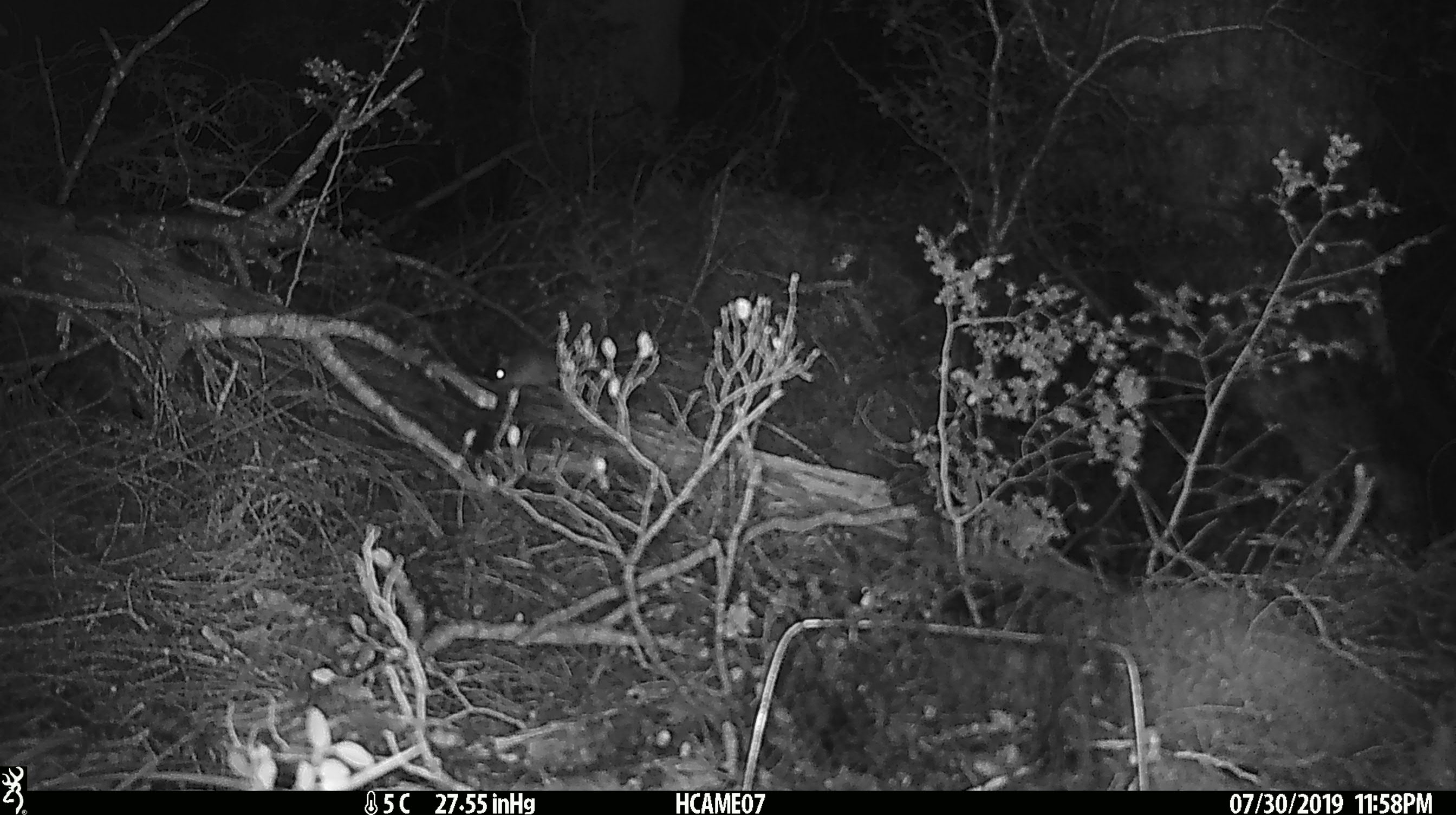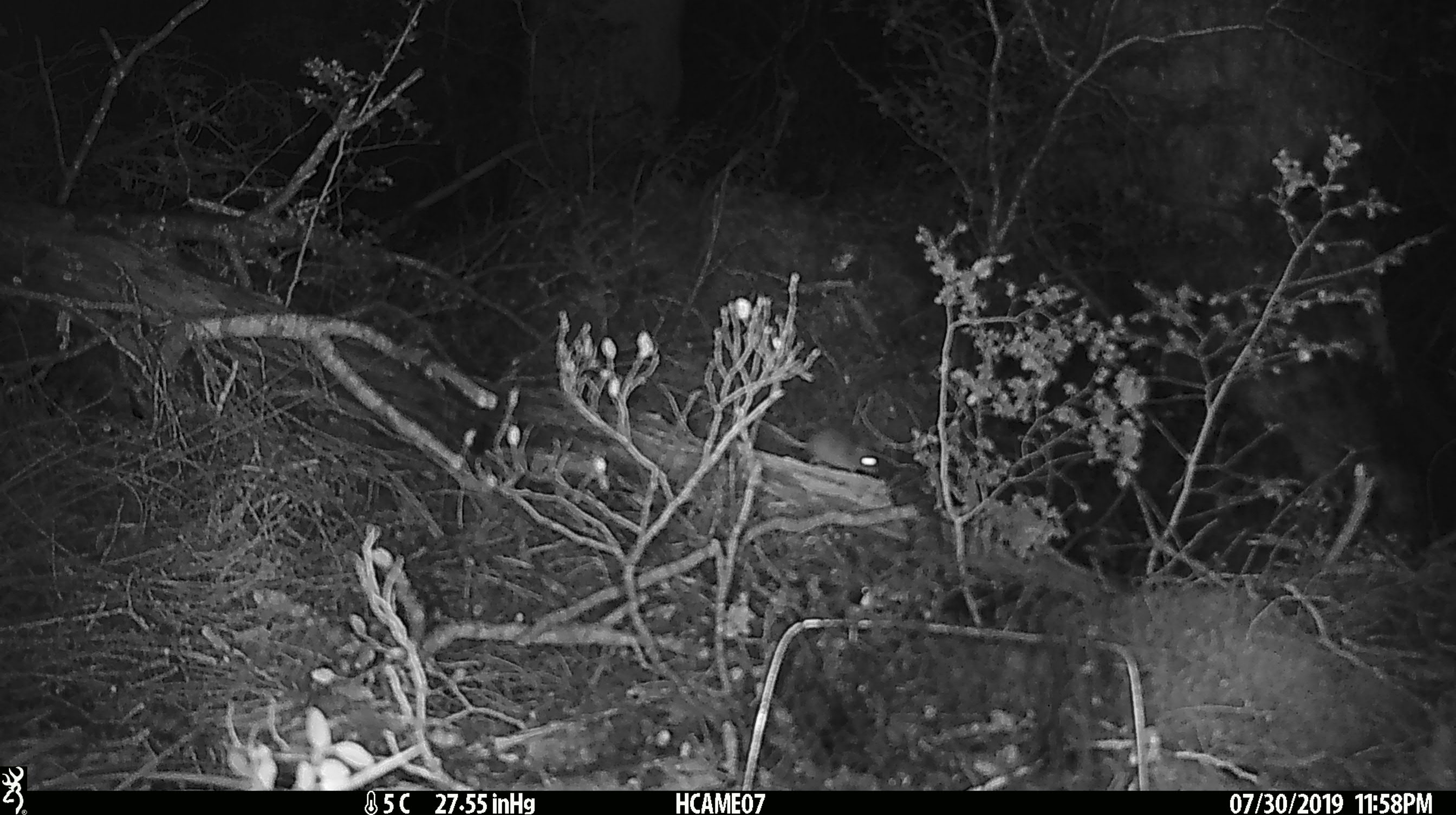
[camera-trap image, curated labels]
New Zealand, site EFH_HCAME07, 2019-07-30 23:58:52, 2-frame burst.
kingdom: Animalia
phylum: Chordata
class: Mammalia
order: Rodentia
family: Muridae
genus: Mus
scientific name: Mus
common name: mouse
Mouse (Mus).